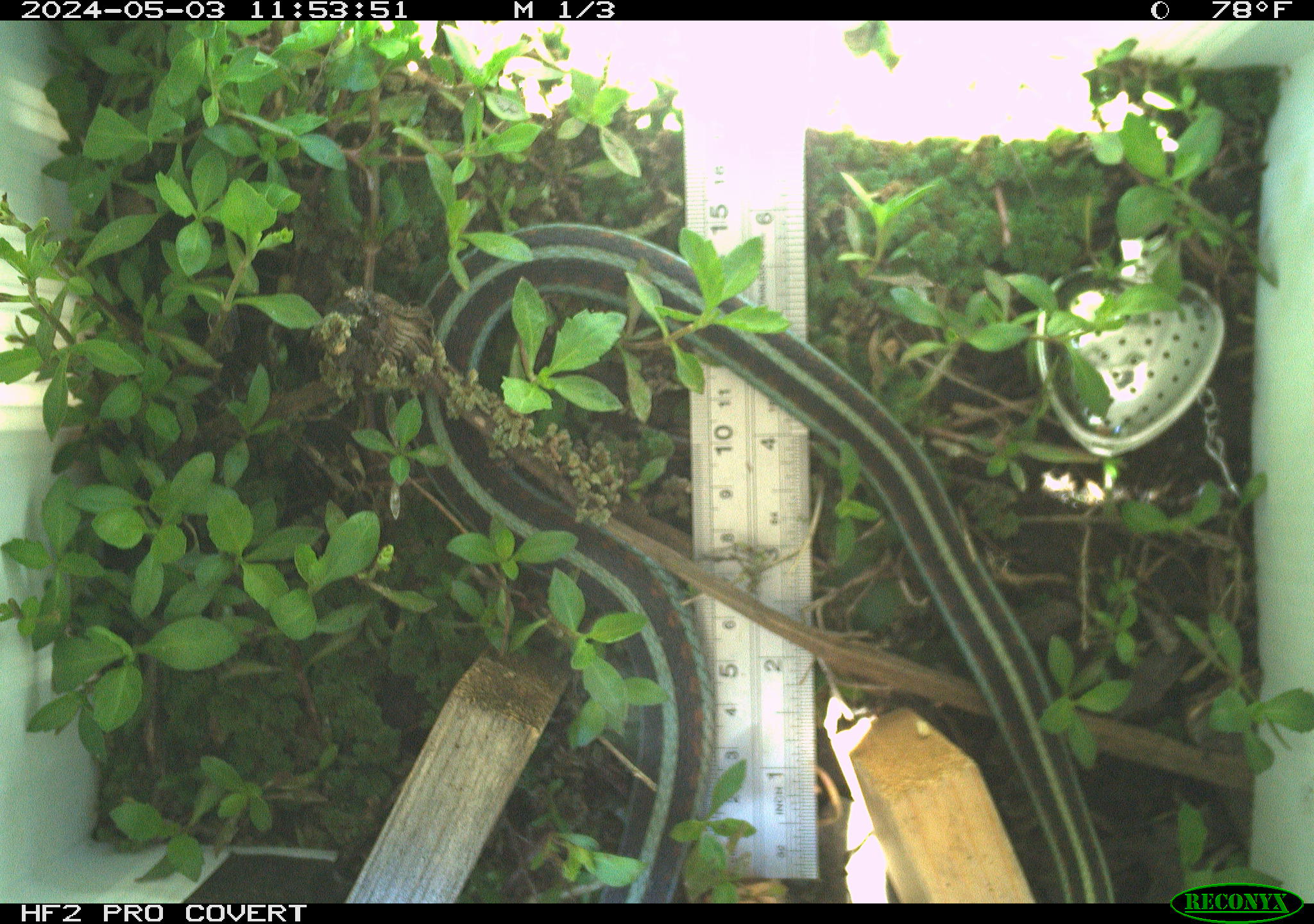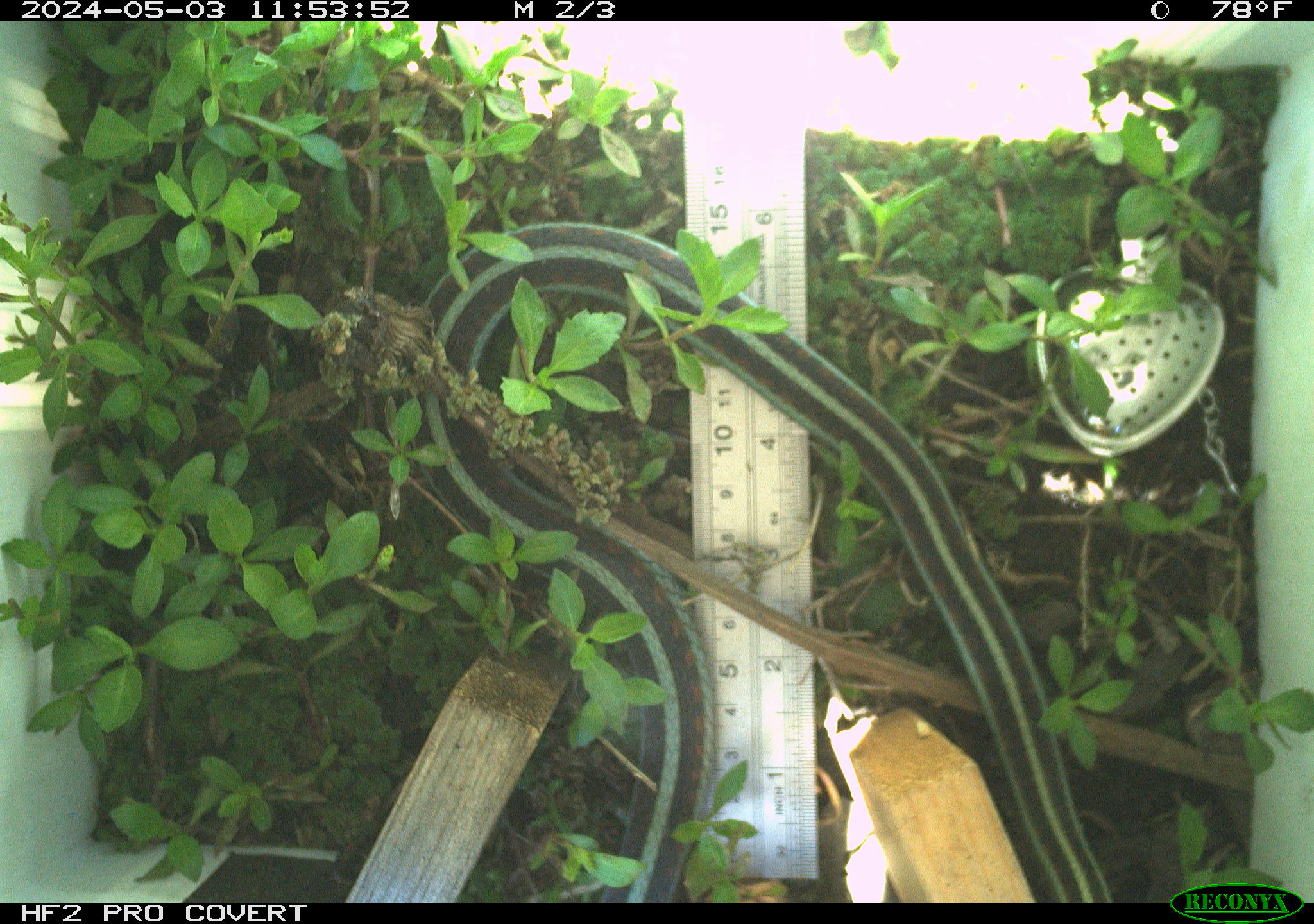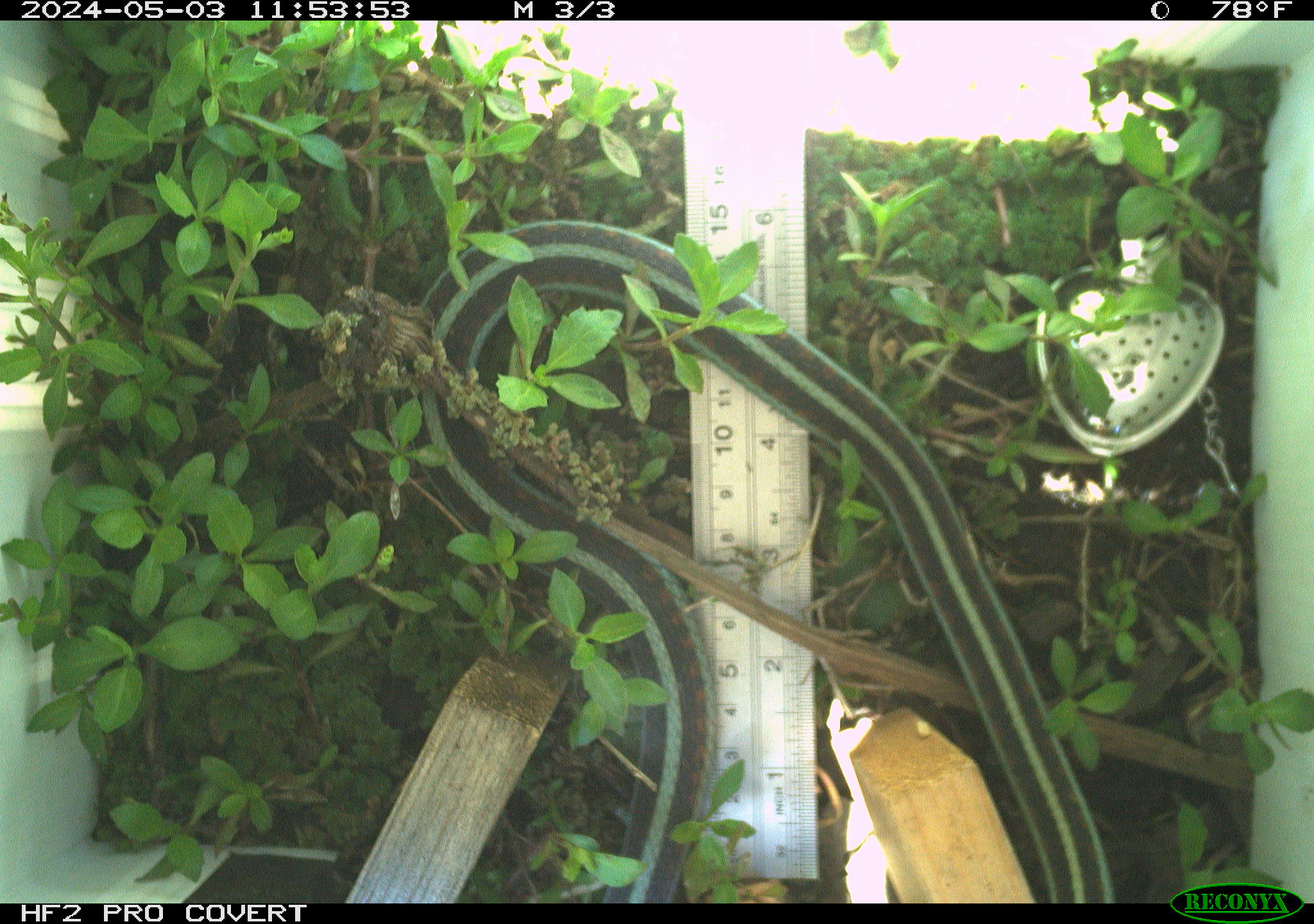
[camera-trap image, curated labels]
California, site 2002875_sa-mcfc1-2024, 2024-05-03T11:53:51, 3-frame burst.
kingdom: Animalia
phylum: Chordata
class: Reptilia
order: Squamata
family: Colubridae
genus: Thamnophis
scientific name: Thamnophis sirtalis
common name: common gartersnake